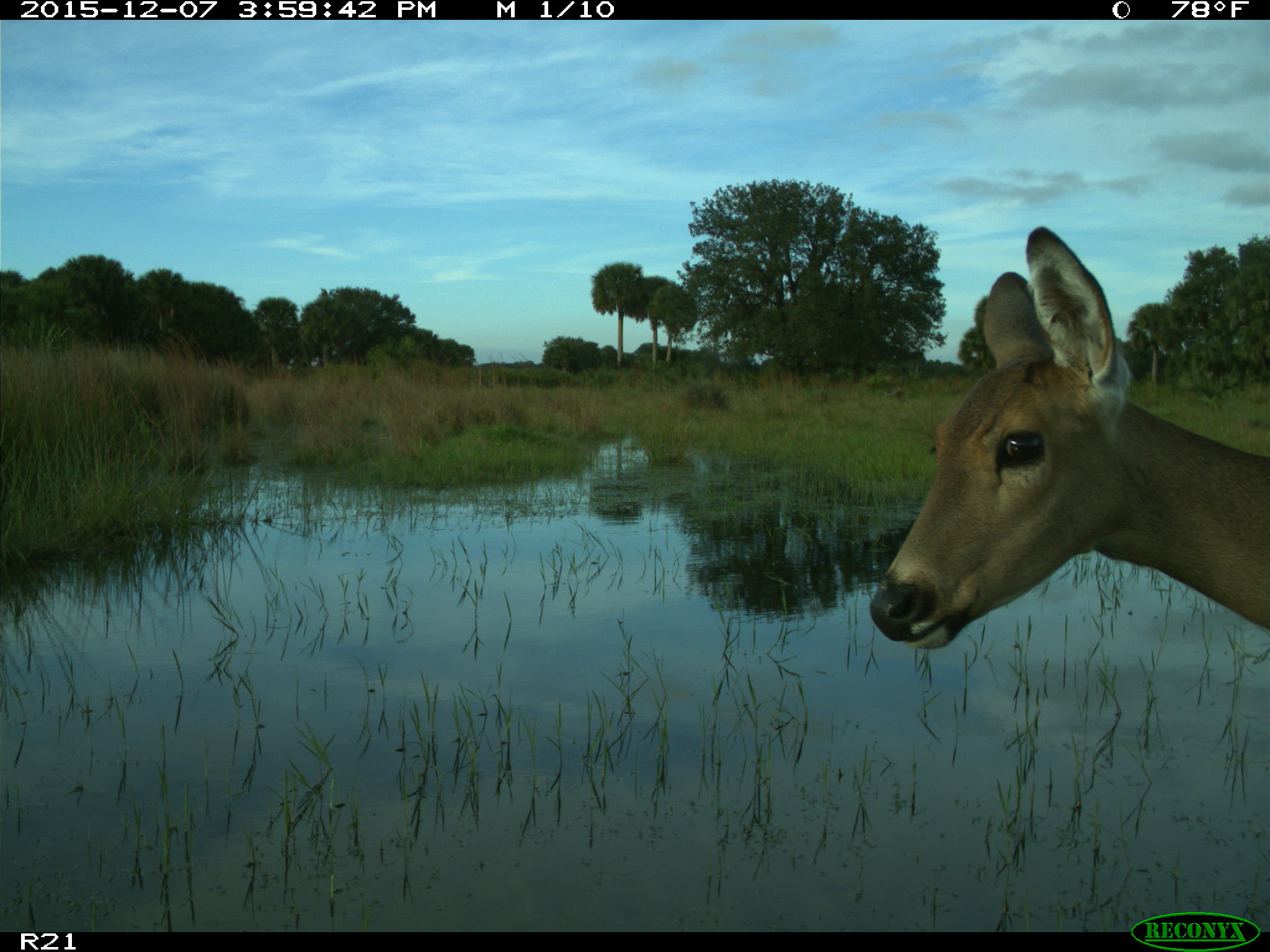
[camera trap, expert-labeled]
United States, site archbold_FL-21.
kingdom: Animalia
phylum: Chordata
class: Mammalia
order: Artiodactyla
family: Cervidae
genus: Odocoileus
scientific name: Odocoileus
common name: deer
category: unidentified deer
Unidentified deer (deer) (Odocoileus).